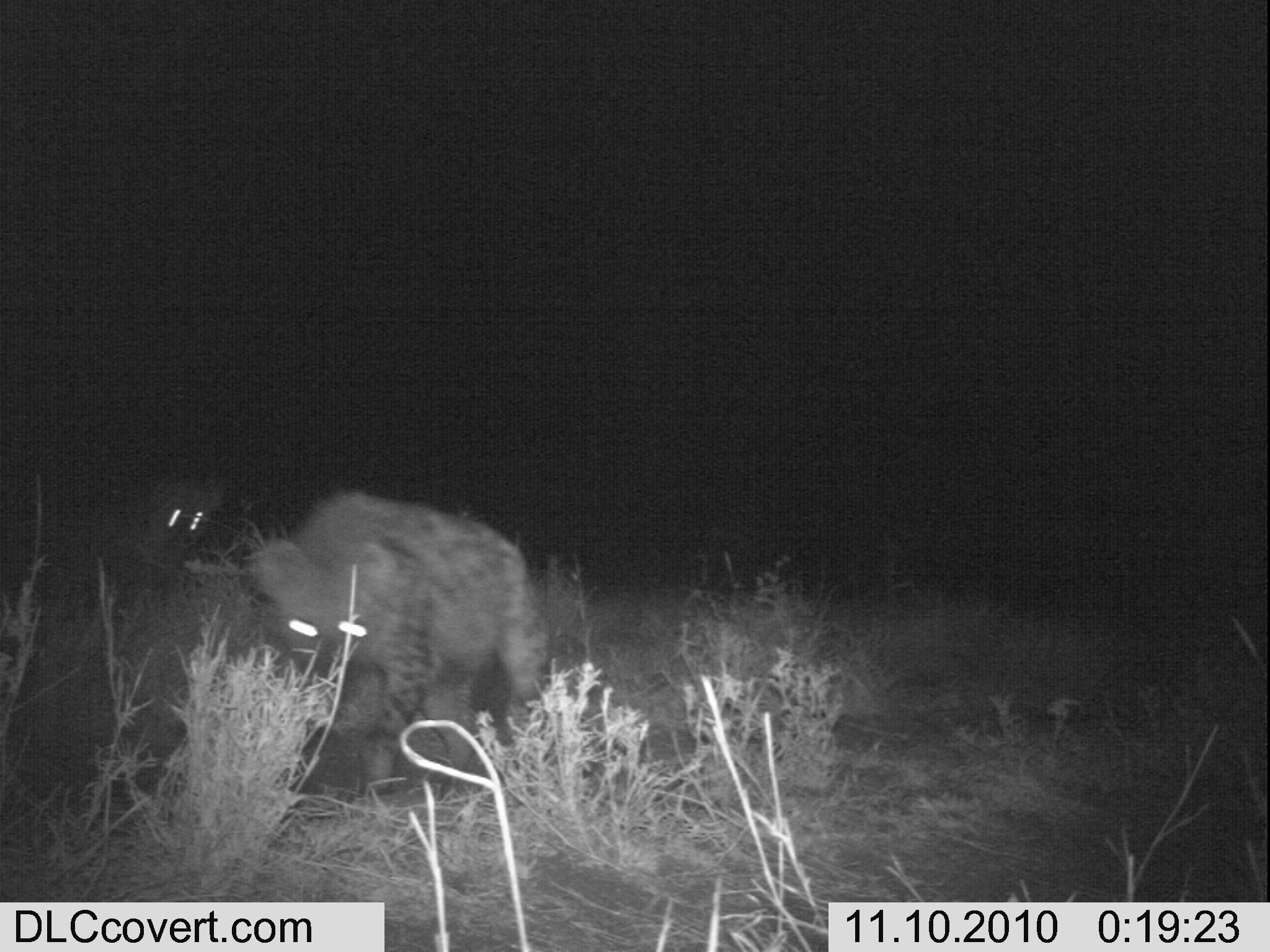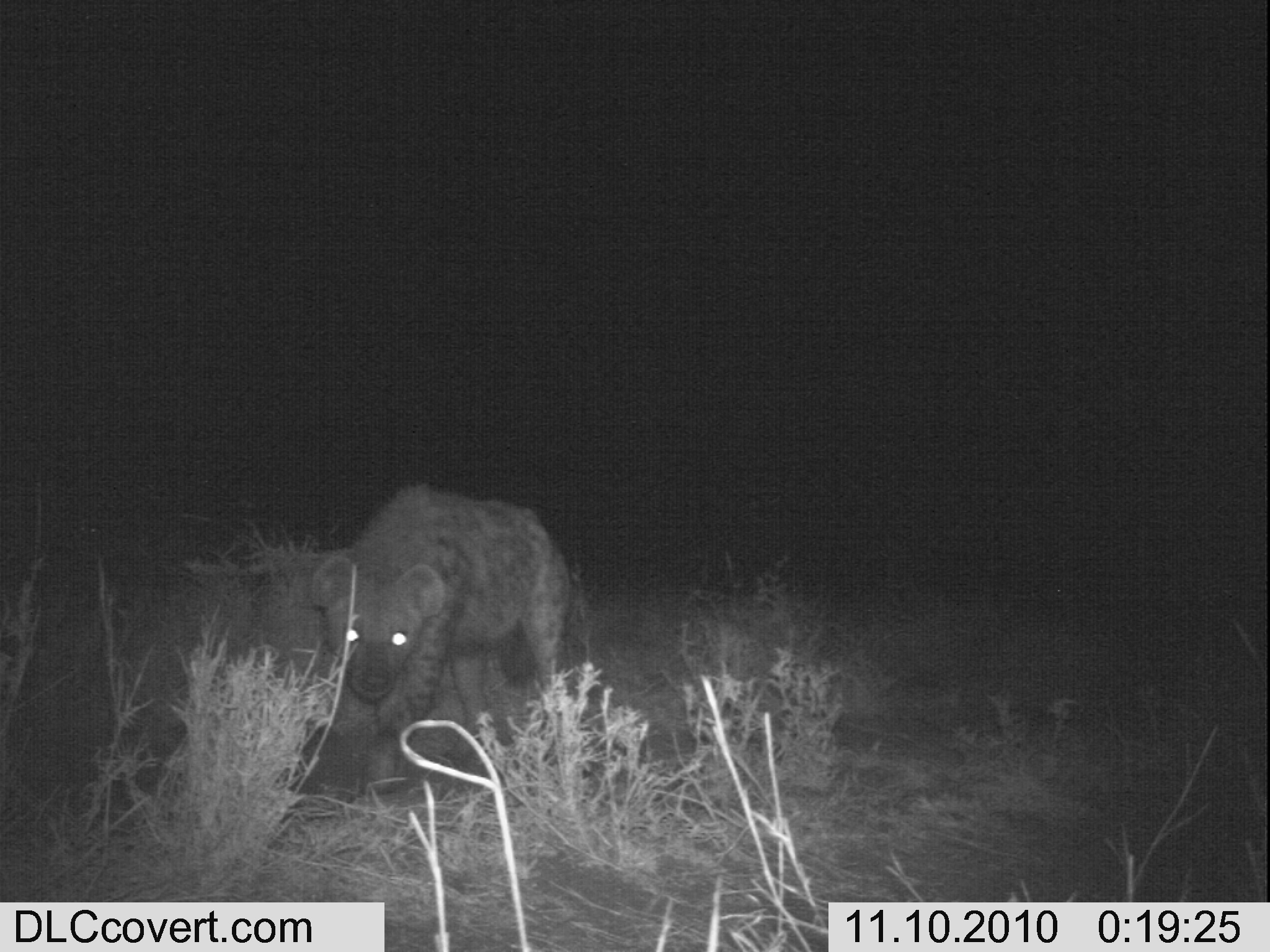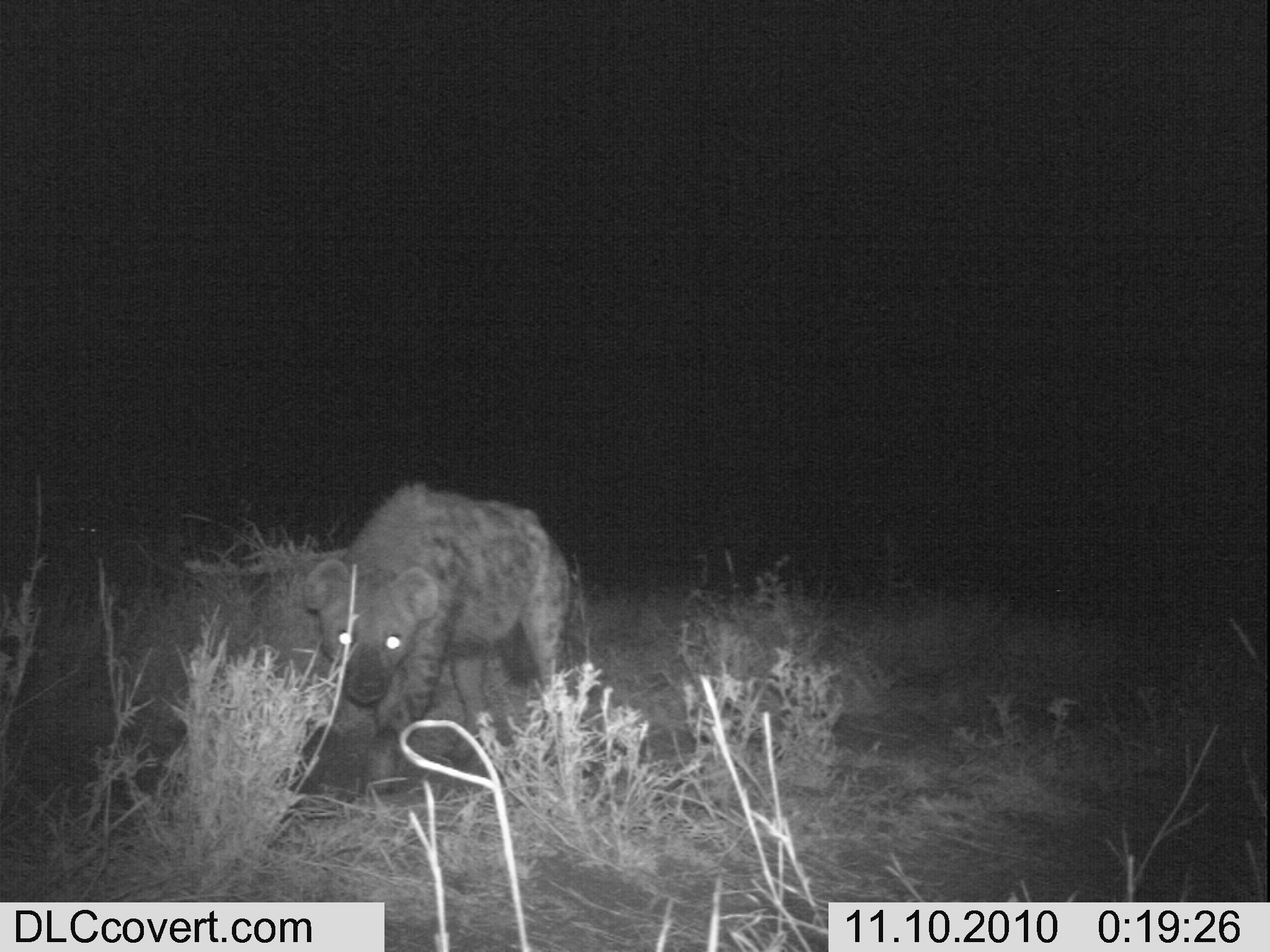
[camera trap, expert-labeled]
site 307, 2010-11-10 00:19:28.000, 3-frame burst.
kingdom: Animalia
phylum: Chordata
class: Mammalia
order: Carnivora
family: Hyaenidae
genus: Crocuta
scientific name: Crocuta crocuta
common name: spotted hyena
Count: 2.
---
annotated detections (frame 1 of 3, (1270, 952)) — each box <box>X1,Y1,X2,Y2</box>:
crocuta crocuta: <box>247,486,544,798</box>; <box>143,471,225,564</box>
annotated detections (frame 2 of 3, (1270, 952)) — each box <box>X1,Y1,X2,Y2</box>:
crocuta crocuta: <box>306,481,572,795</box>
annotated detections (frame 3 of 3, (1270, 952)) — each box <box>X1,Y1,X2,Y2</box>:
crocuta crocuta: <box>300,480,591,795</box>